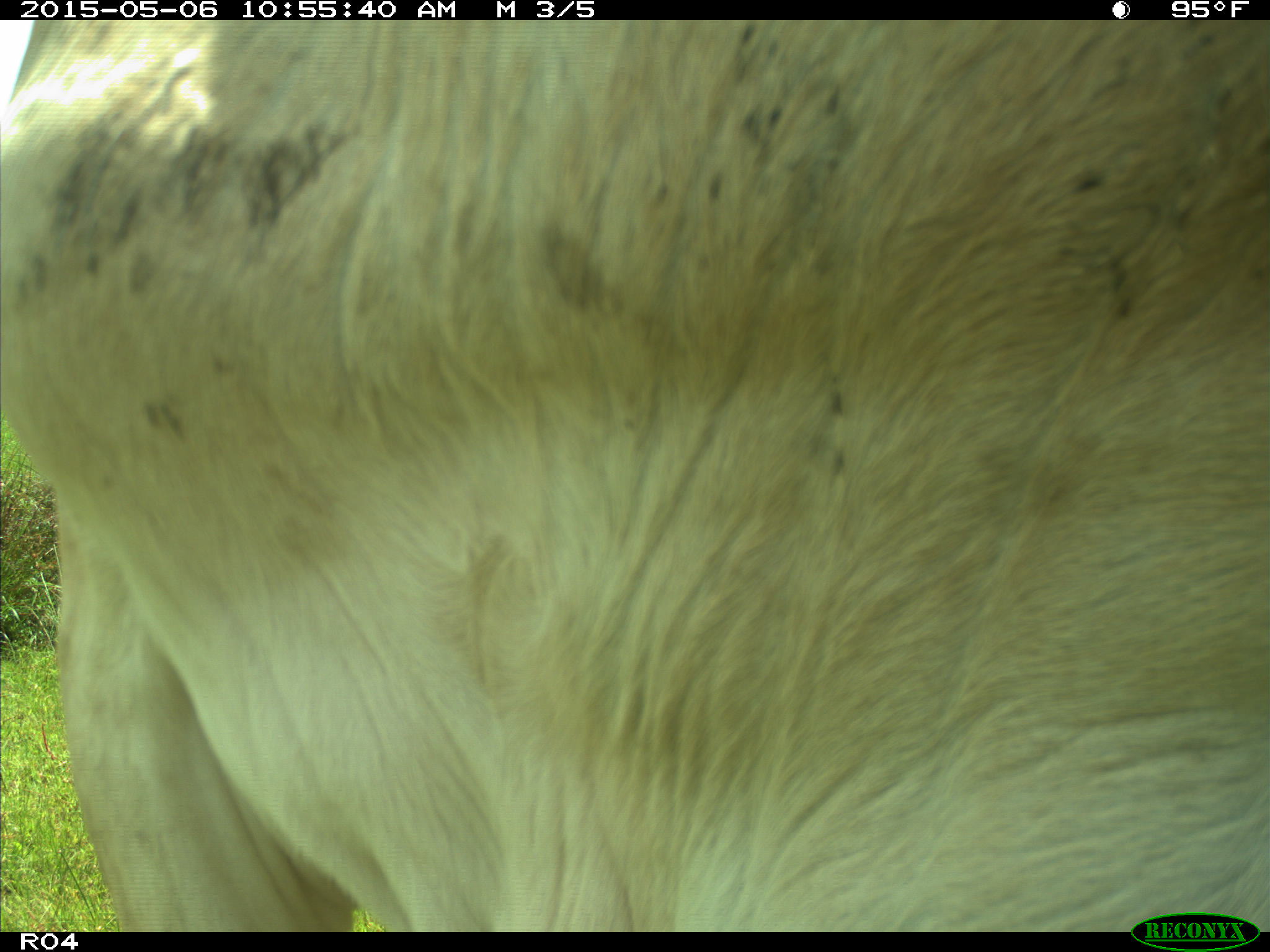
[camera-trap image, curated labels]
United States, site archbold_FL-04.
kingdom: Animalia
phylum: Chordata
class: Mammalia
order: Artiodactyla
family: Bovidae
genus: Bos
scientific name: Bos taurus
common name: domestic cow